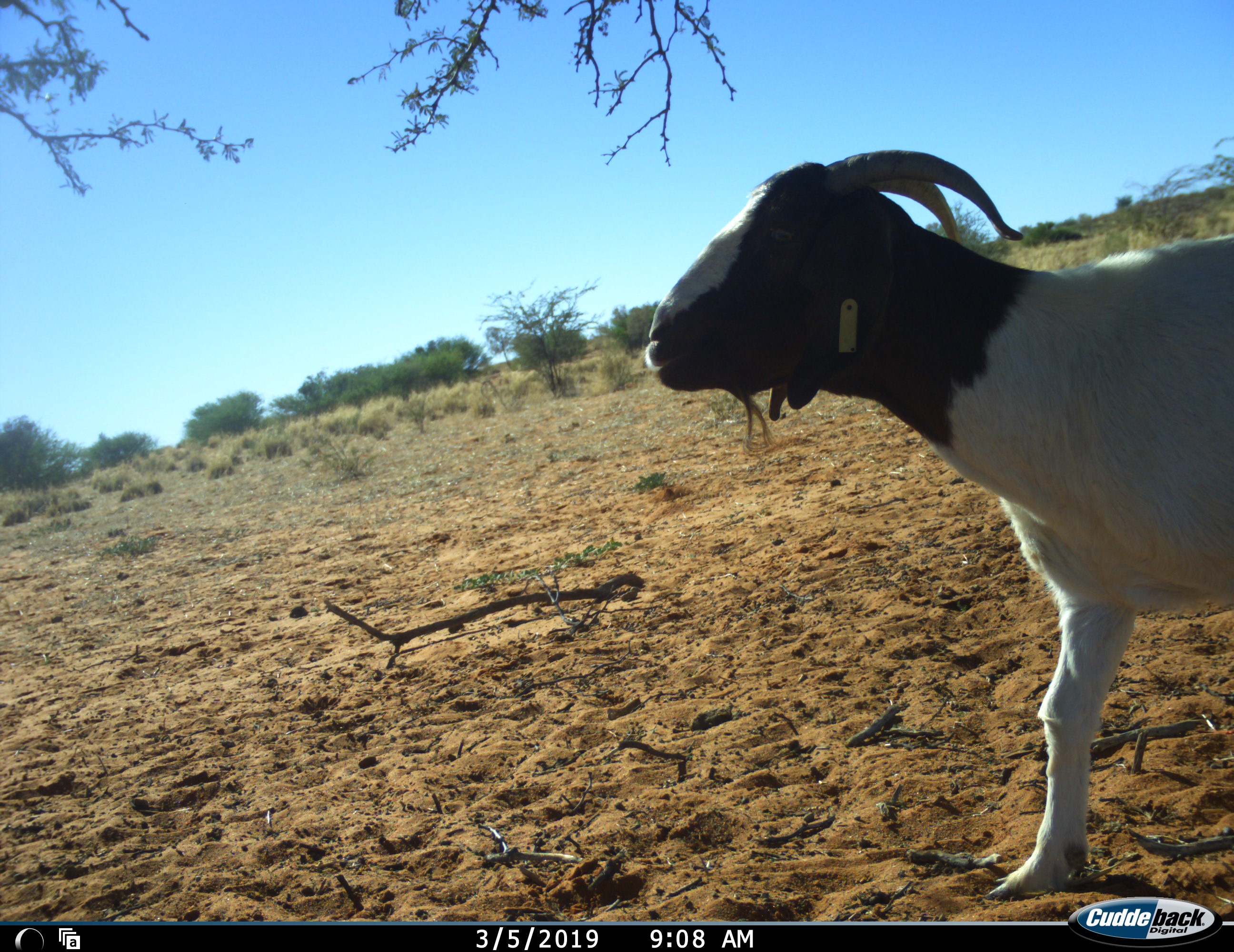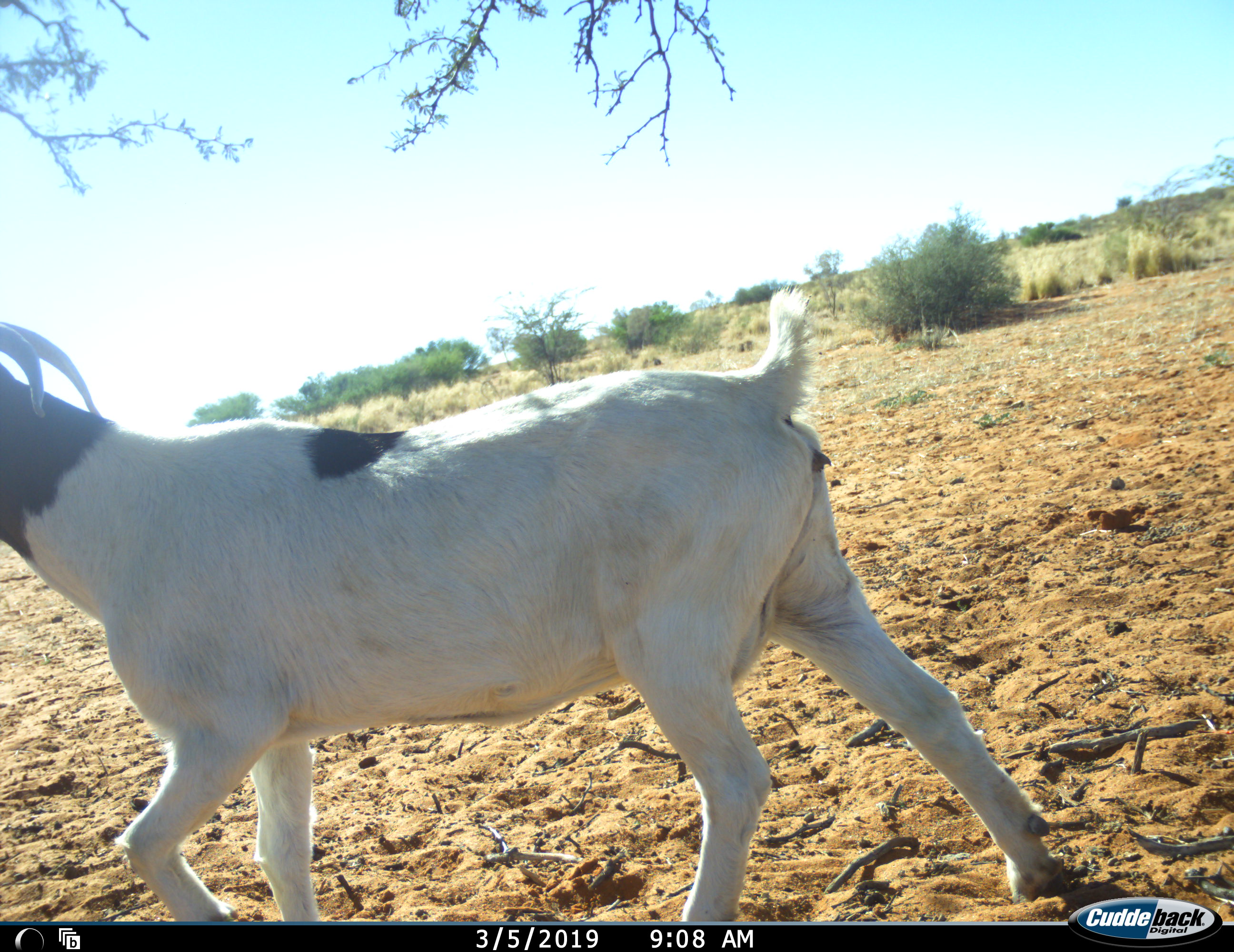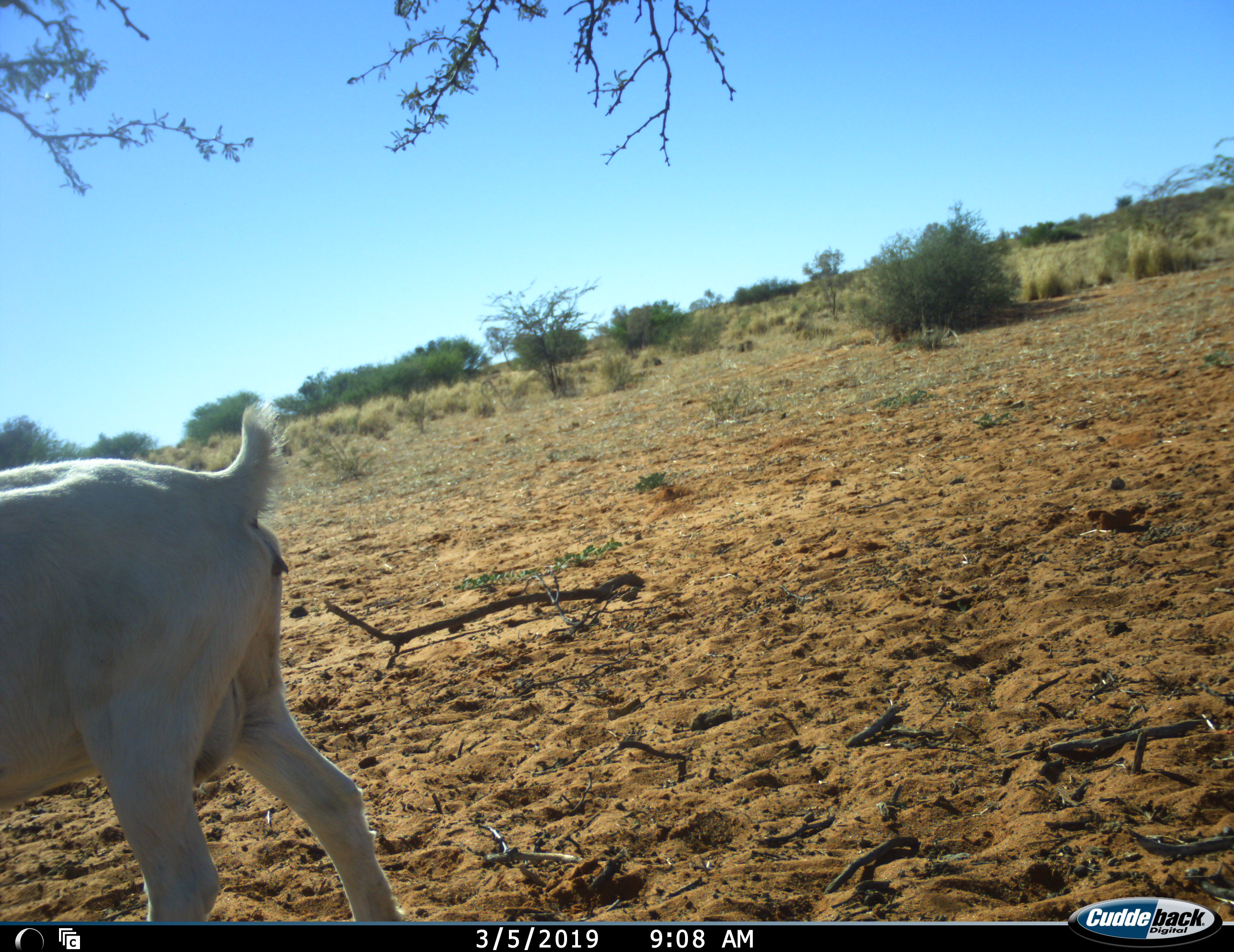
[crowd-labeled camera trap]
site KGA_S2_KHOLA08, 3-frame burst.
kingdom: Animalia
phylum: Chordata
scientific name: Vertebrata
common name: domestic animal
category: domesticanimal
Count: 1.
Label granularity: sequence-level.